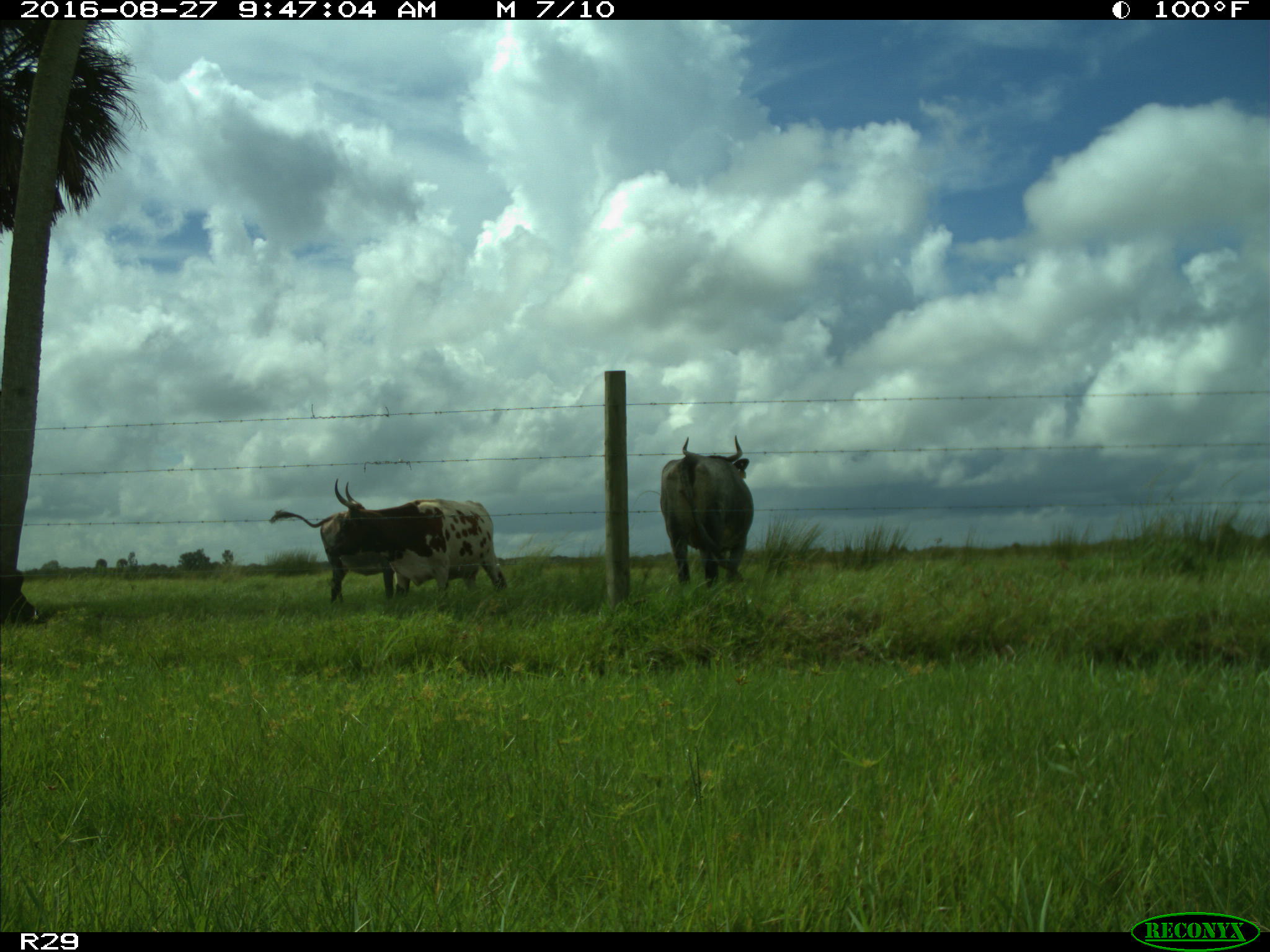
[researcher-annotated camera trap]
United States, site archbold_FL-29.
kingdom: Animalia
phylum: Chordata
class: Mammalia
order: Artiodactyla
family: Bovidae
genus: Bos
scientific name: Bos taurus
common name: domestic cow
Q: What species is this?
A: Bos taurus (domestic cow).